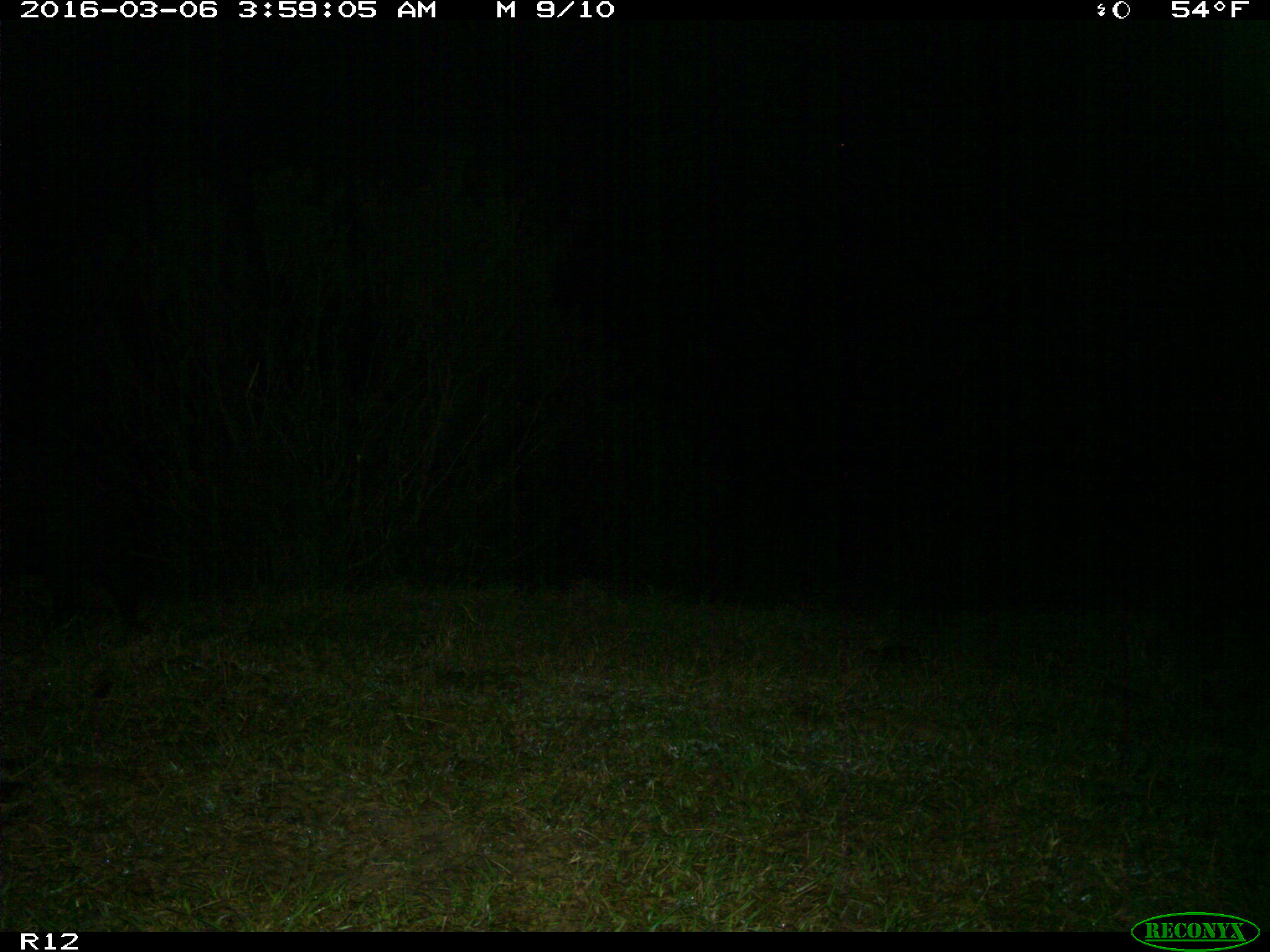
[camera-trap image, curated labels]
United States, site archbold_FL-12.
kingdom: Animalia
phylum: Chordata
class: Mammalia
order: Artiodactyla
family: Suidae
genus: Sus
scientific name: Sus scrofa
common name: wild boar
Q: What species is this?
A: Sus scrofa (wild boar).